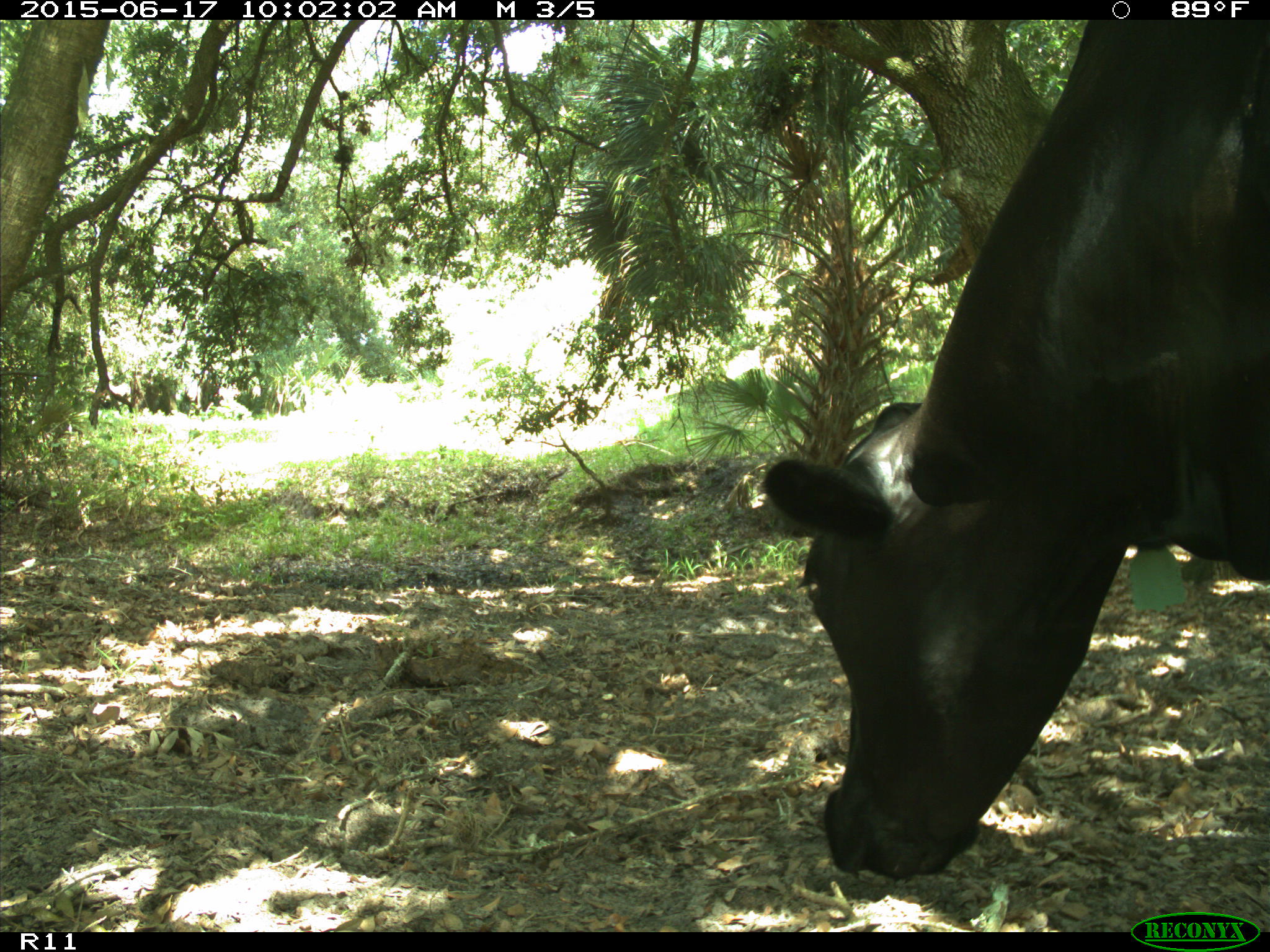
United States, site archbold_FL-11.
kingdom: Animalia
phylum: Chordata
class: Mammalia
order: Artiodactyla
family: Bovidae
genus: Bos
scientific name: Bos taurus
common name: domestic cow